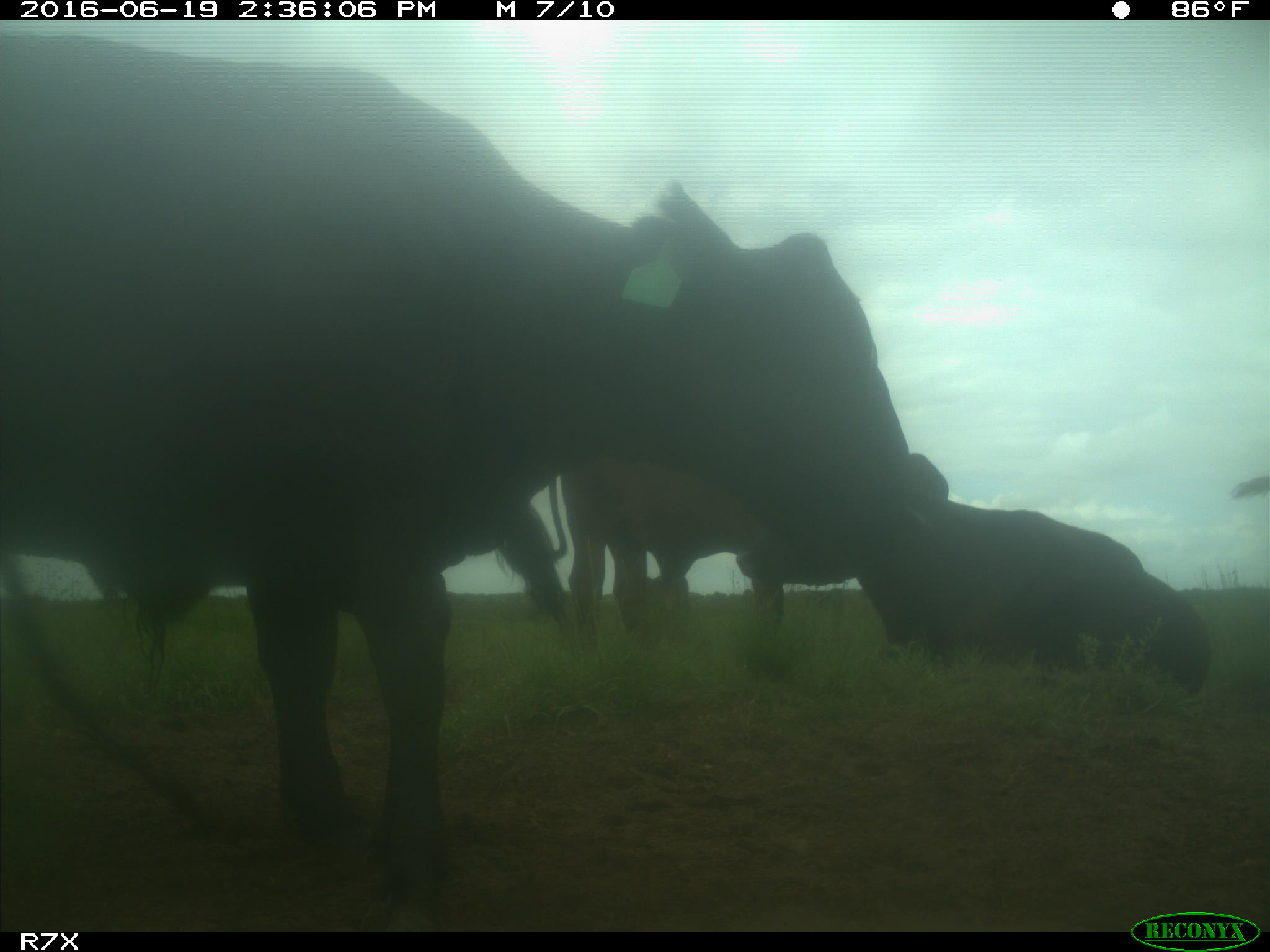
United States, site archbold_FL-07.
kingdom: Animalia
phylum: Chordata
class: Mammalia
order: Artiodactyla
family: Bovidae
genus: Bos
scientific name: Bos taurus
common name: domestic cow